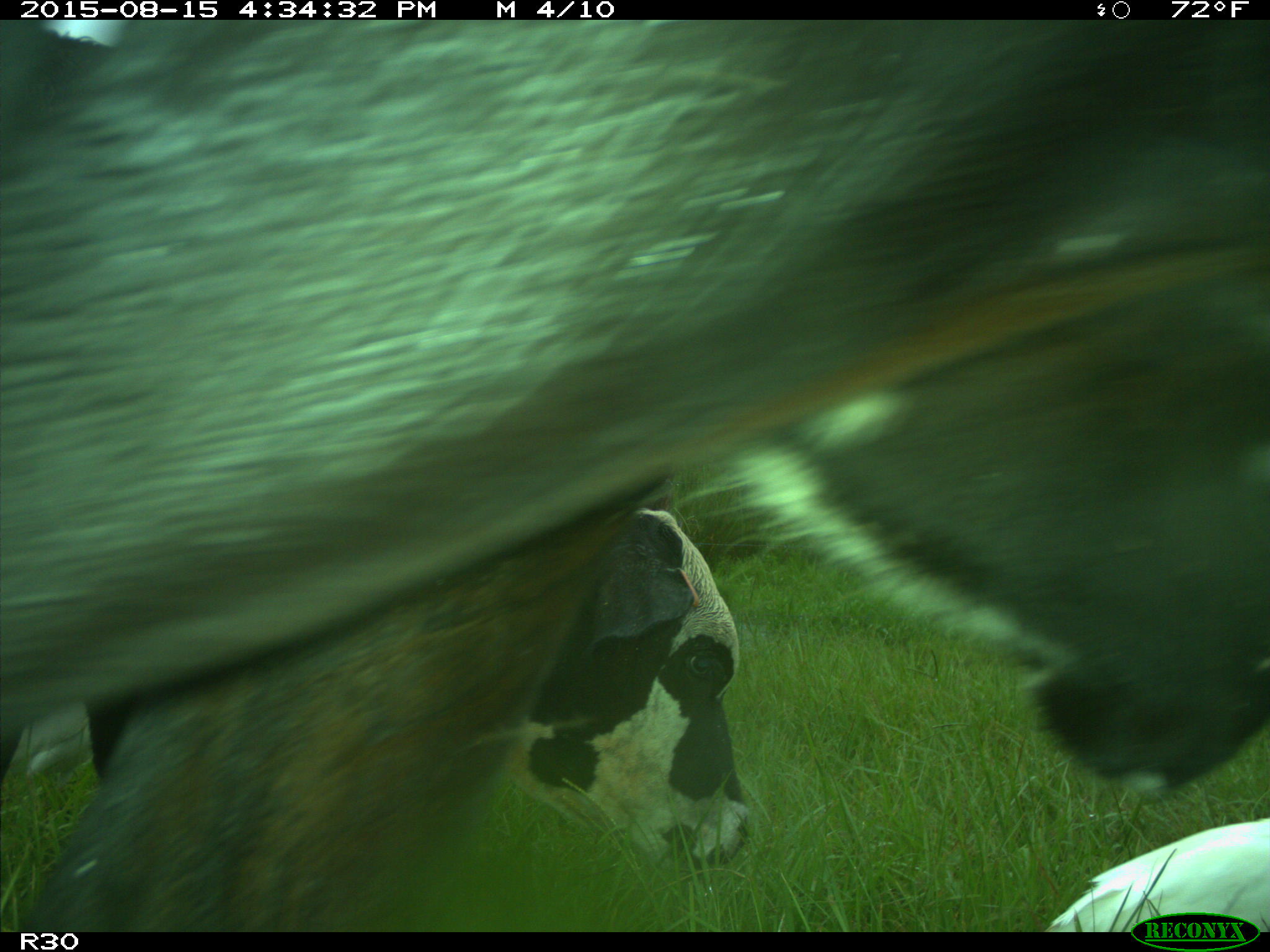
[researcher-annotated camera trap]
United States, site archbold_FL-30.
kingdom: Animalia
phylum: Chordata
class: Mammalia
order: Artiodactyla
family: Bovidae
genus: Bos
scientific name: Bos taurus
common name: domestic cow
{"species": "Bos taurus (domestic cow)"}